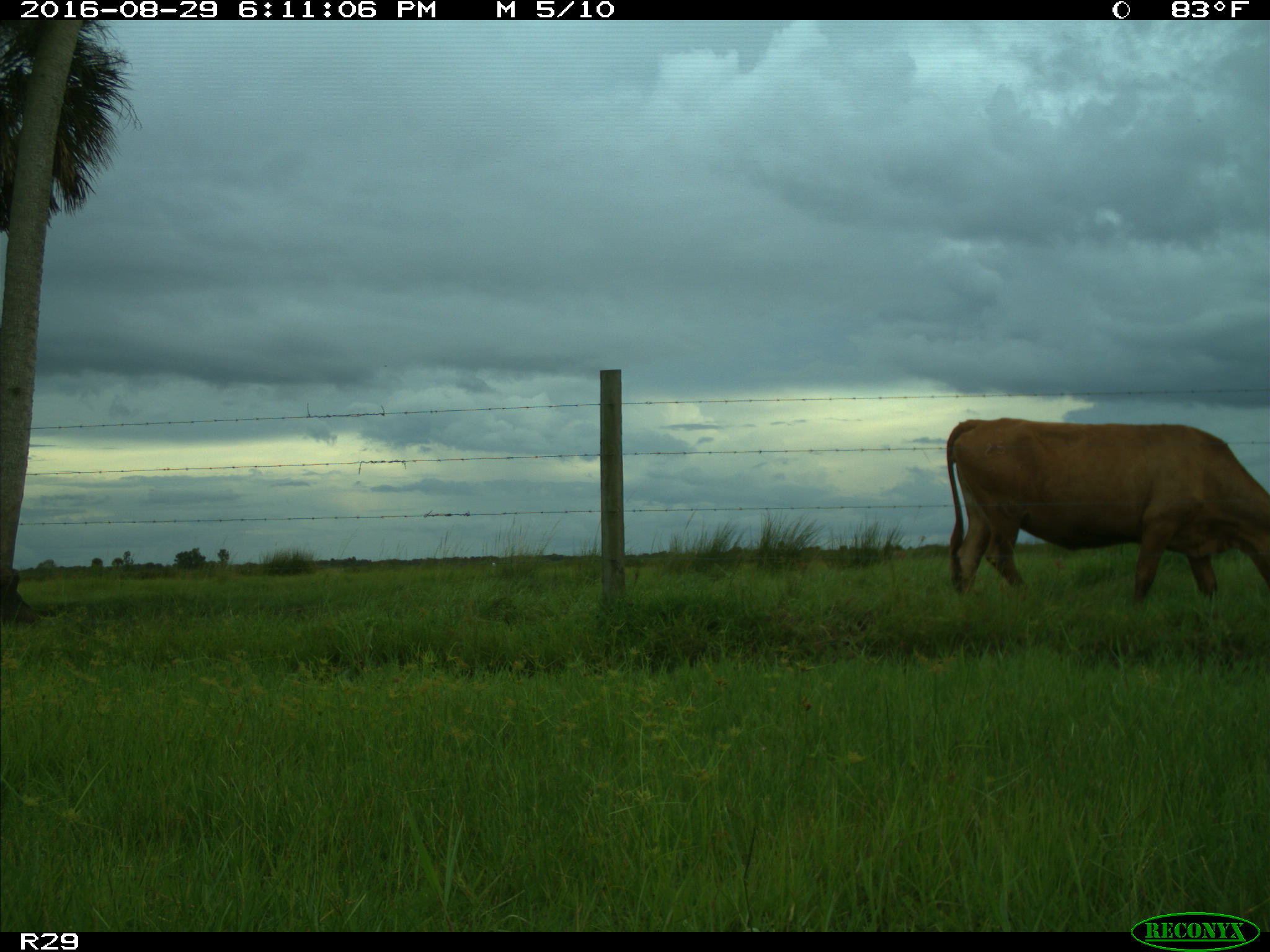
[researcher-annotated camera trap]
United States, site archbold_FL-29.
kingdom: Animalia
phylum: Chordata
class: Mammalia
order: Artiodactyla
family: Bovidae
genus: Bos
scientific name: Bos taurus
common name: domestic cow